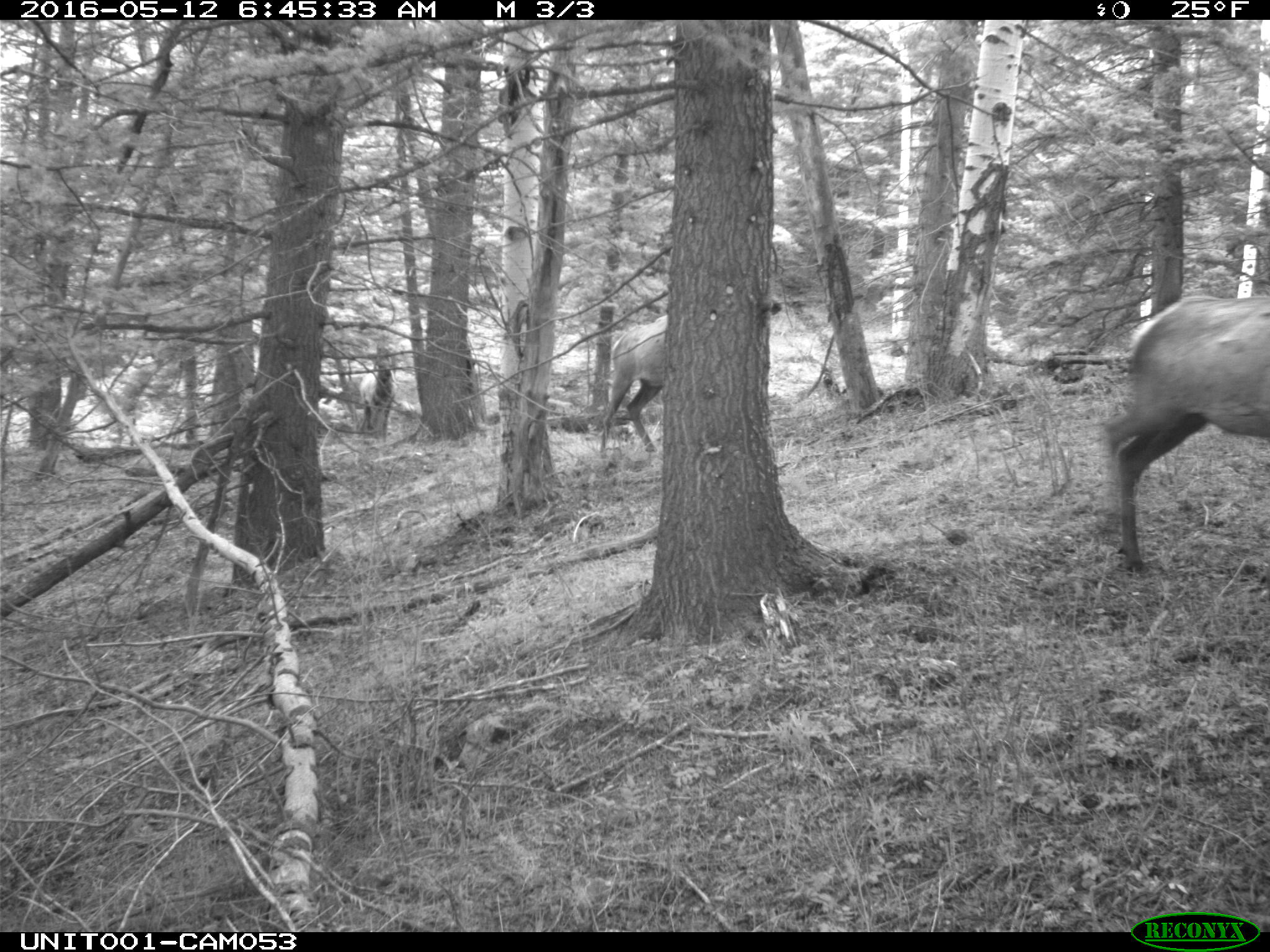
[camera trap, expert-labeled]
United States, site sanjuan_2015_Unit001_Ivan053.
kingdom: Animalia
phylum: Chordata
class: Mammalia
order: Artiodactyla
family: Cervidae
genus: Cervus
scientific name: Cervus elaphus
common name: red deer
Cervus elaphus (red deer).